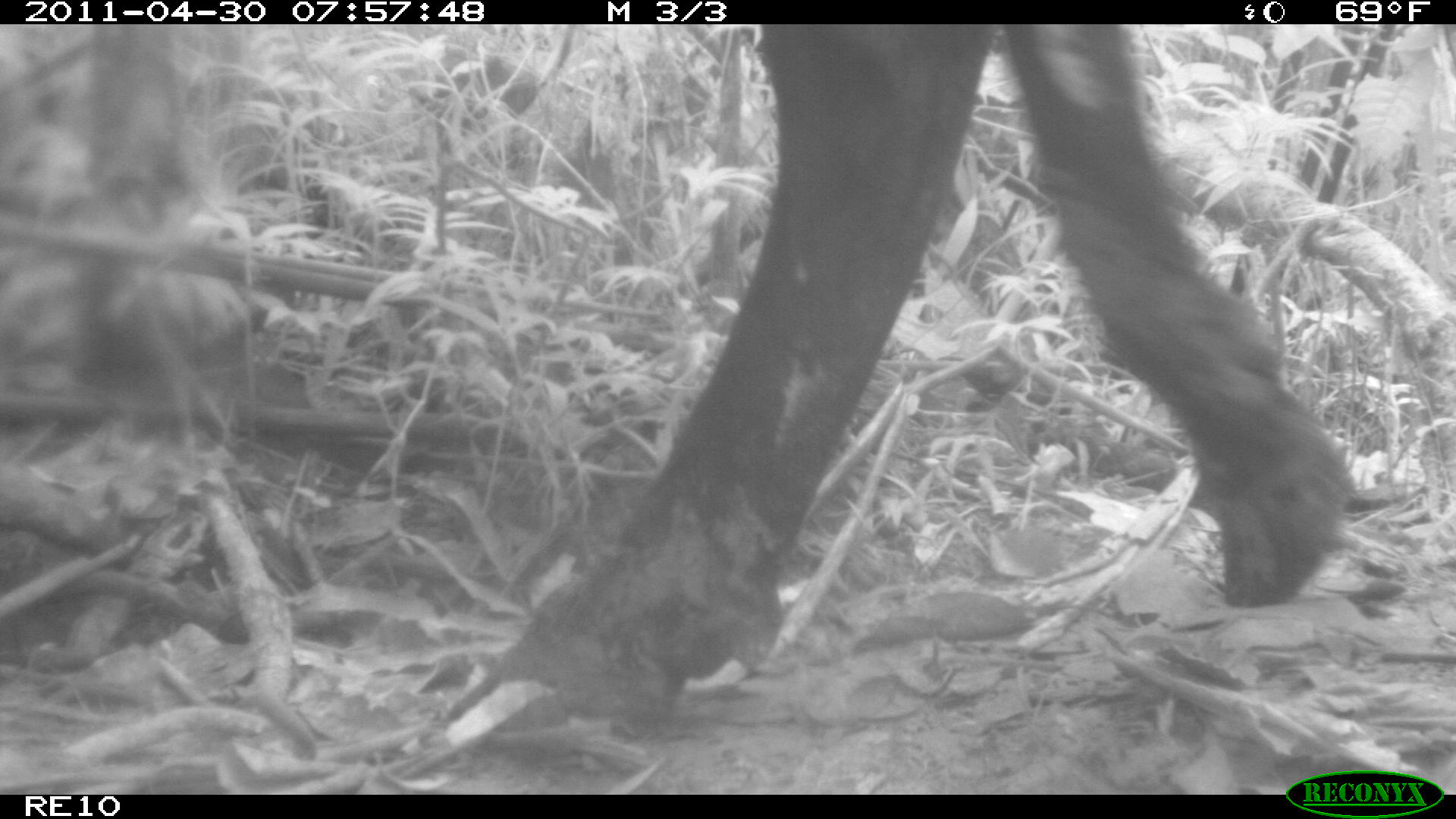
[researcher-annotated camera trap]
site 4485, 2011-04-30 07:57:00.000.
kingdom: Animalia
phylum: Chordata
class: Mammalia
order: Artiodactyla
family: Bovidae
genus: Bos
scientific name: Bos taurus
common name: domestic cattle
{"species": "Bos taurus (domestic cattle)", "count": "4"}